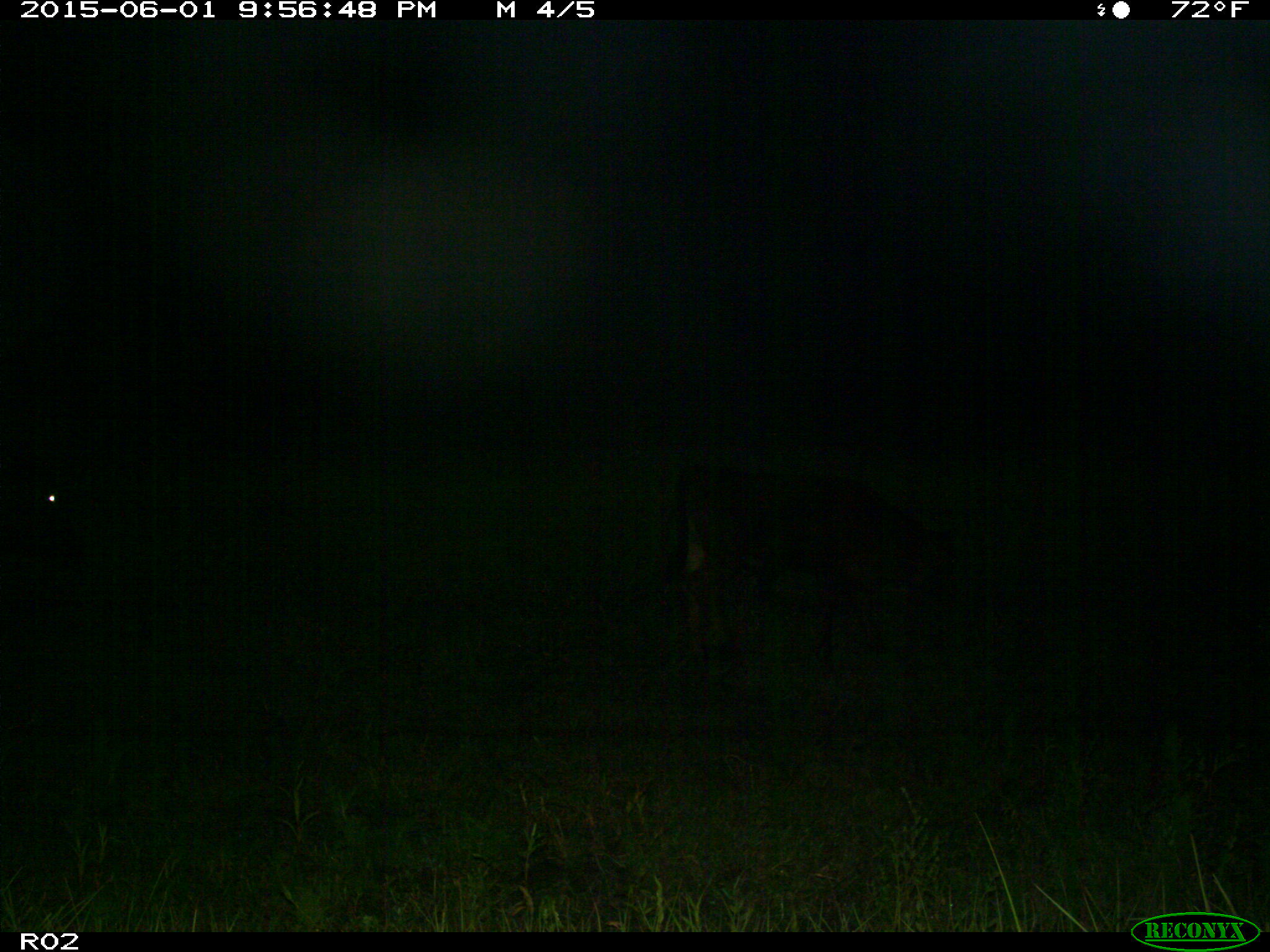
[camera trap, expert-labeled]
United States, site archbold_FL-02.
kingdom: Animalia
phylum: Chordata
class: Mammalia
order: Artiodactyla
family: Bovidae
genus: Bos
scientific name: Bos taurus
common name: domestic cow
Bos taurus (domestic cow).